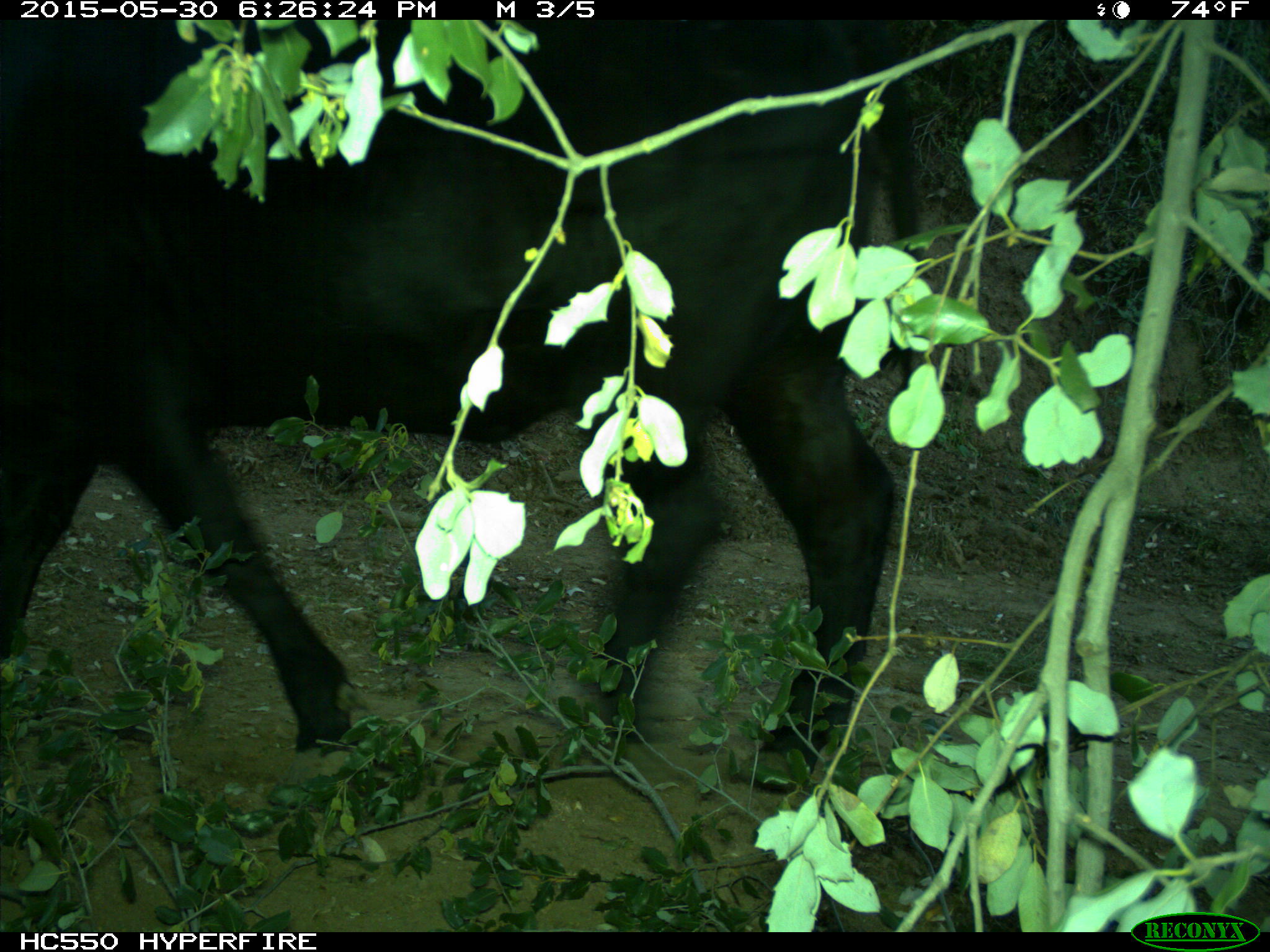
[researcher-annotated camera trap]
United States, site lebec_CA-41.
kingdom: Animalia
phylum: Chordata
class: Mammalia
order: Artiodactyla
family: Bovidae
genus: Bos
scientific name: Bos taurus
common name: domestic cow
Bos taurus (domestic cow).